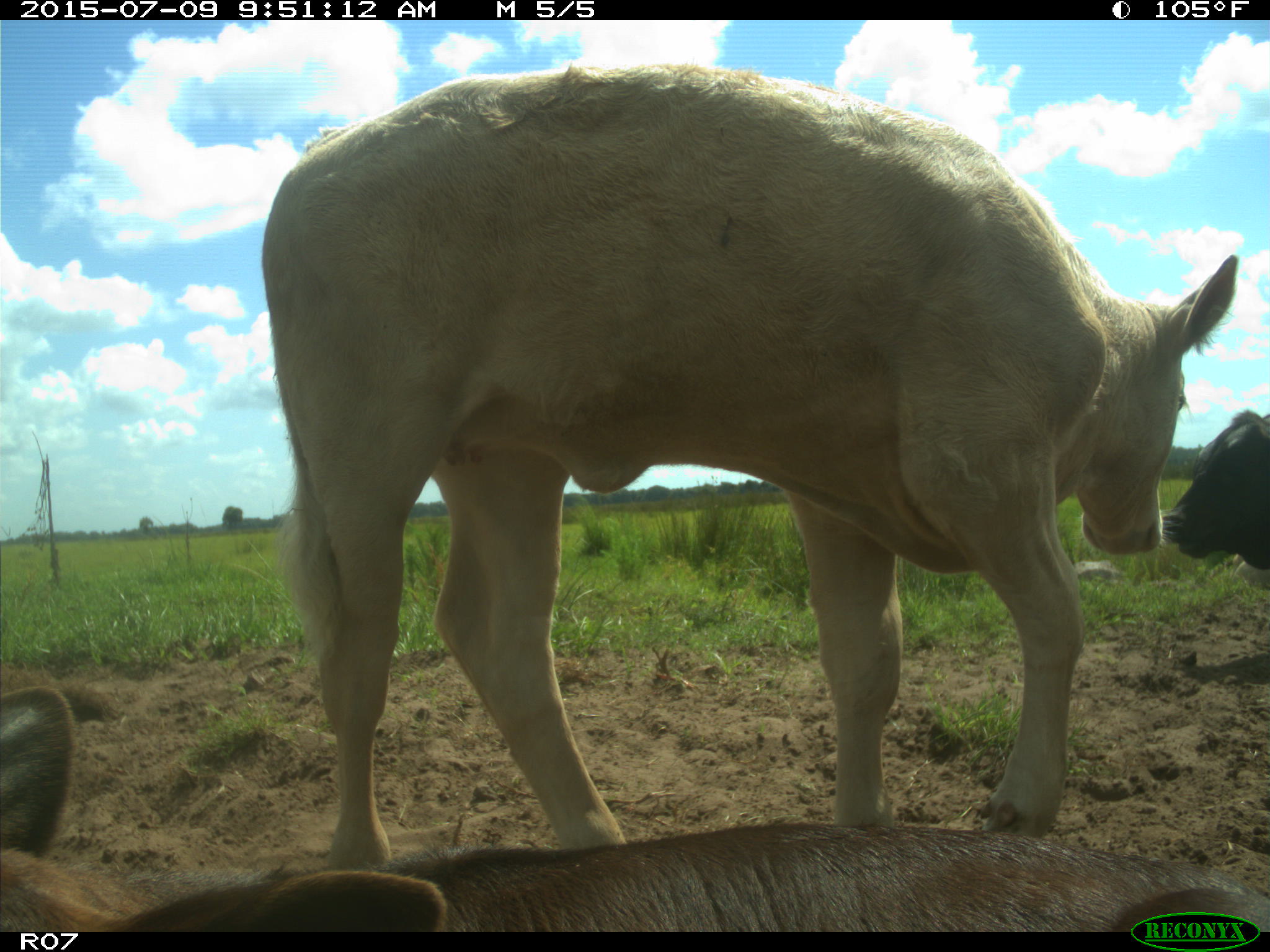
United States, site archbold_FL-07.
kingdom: Animalia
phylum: Chordata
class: Mammalia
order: Artiodactyla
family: Bovidae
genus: Bos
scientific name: Bos taurus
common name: domestic cow